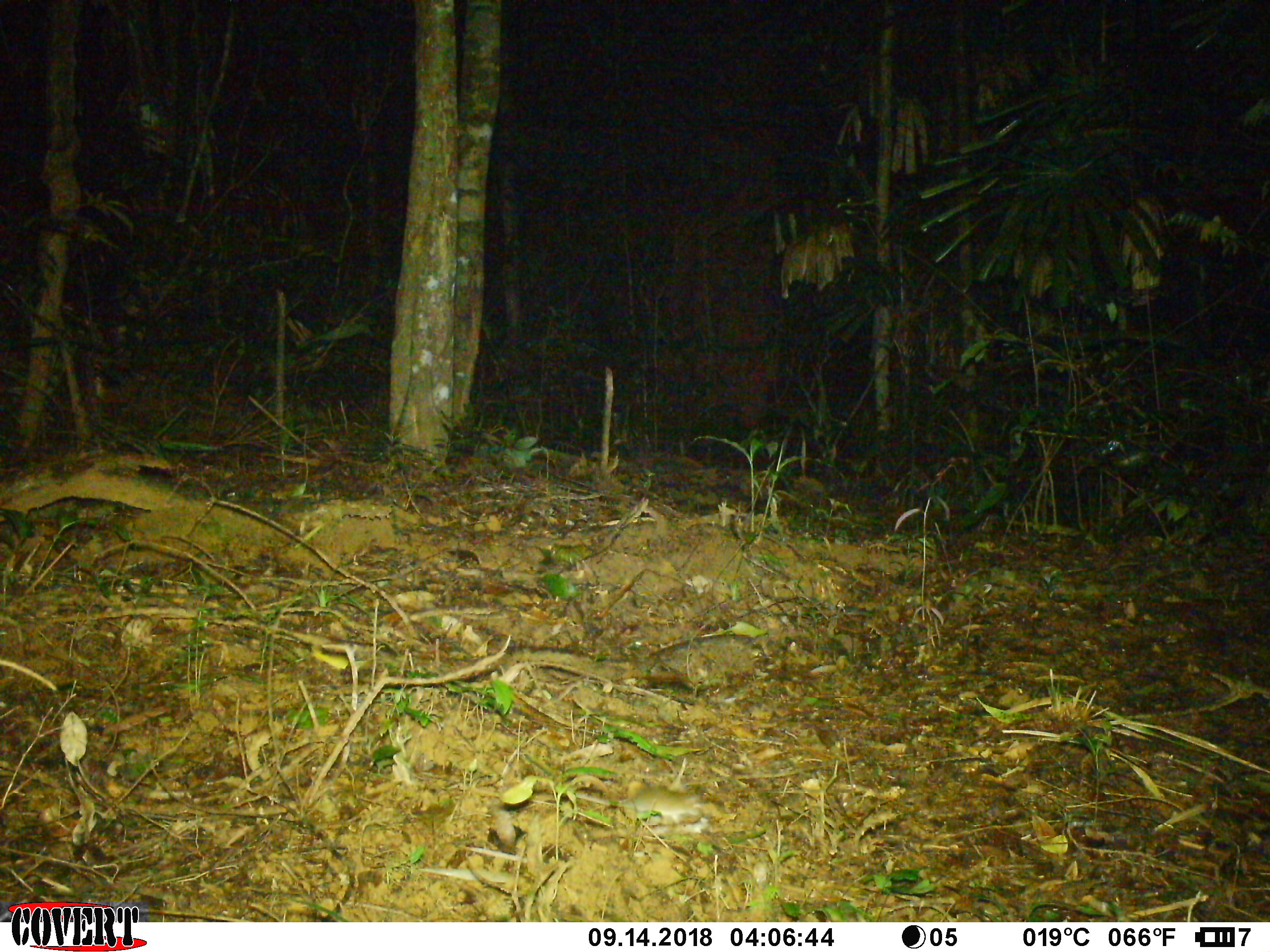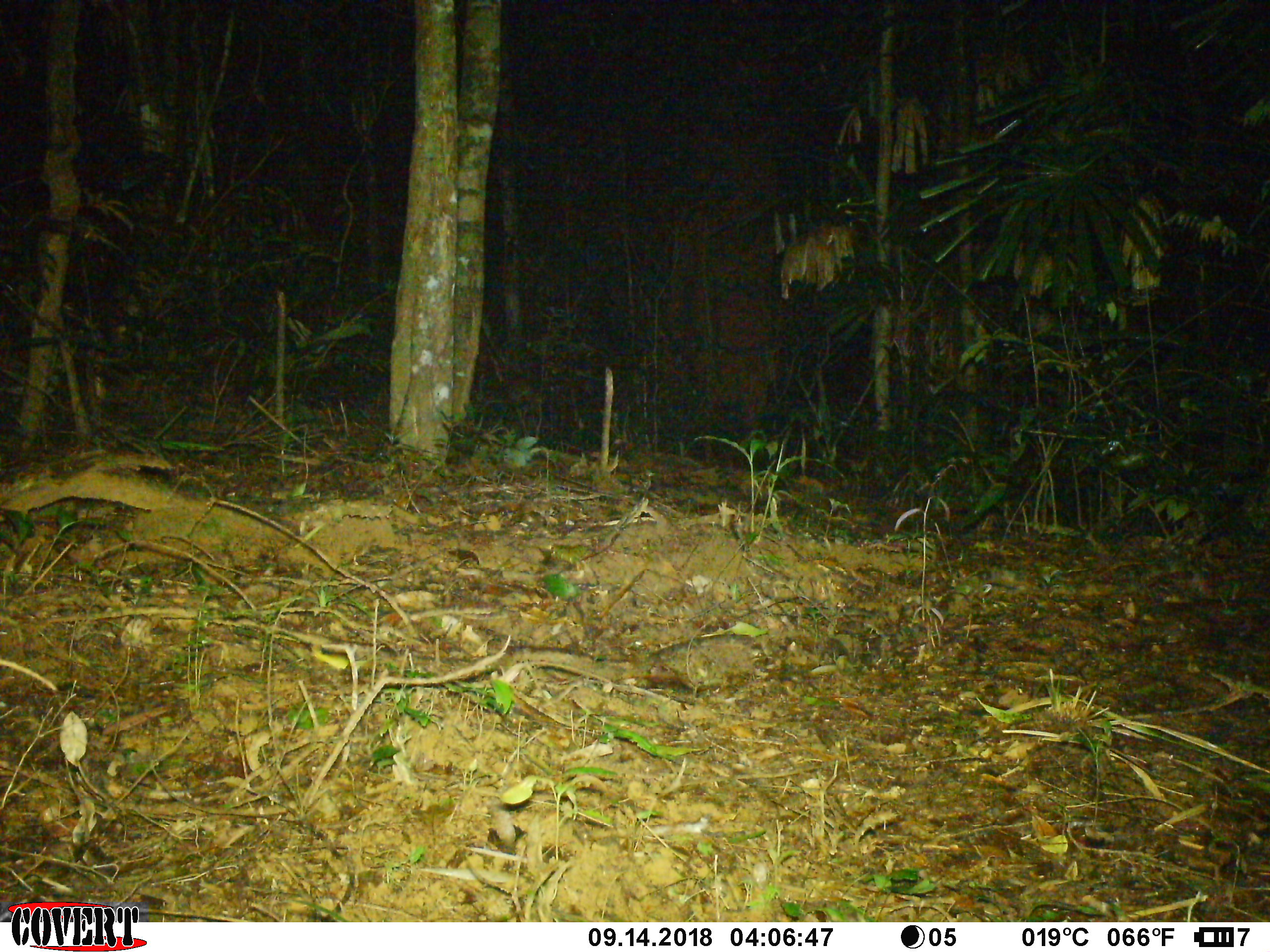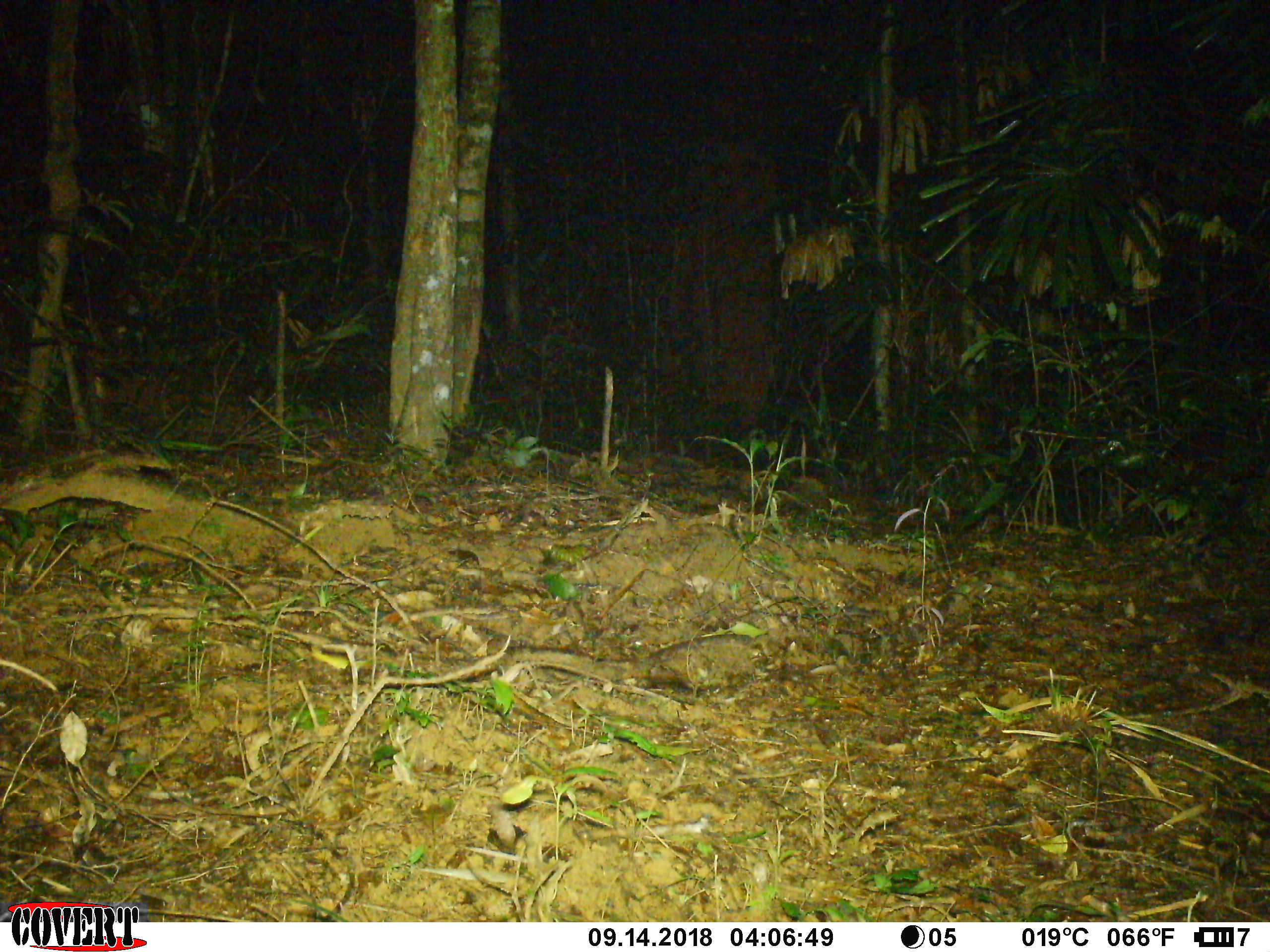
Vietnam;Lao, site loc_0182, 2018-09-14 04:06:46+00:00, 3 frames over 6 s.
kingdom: Animalia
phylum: Chordata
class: Mammalia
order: Rodentia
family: Muridae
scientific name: Muridae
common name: old-world mice and rats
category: unidentified murid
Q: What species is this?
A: Unidentified murid (old-world mice and rats) (Muridae).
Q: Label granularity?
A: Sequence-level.